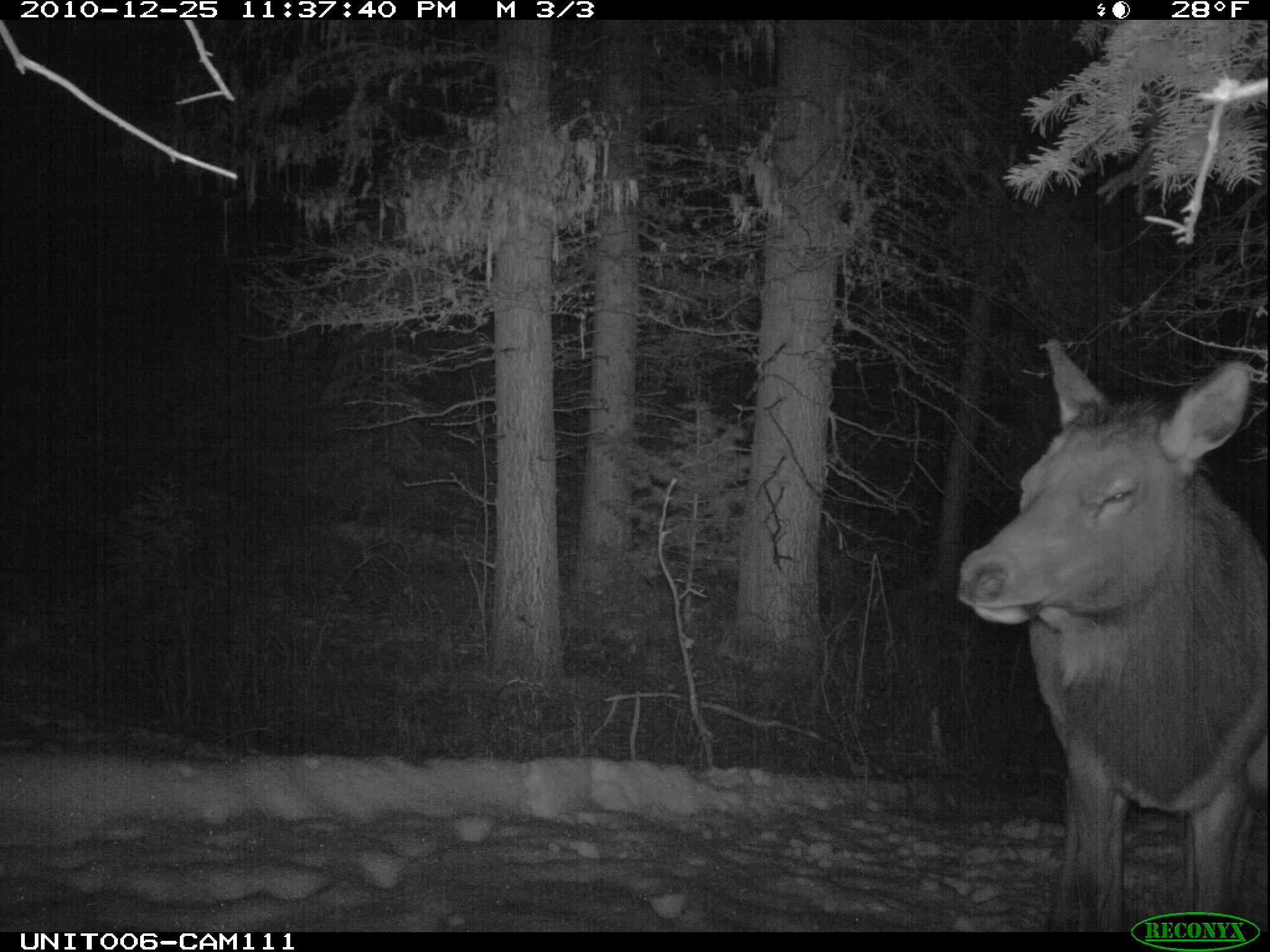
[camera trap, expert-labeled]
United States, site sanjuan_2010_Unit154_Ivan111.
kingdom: Animalia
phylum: Chordata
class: Mammalia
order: Artiodactyla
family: Cervidae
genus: Cervus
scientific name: Cervus elaphus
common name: red deer